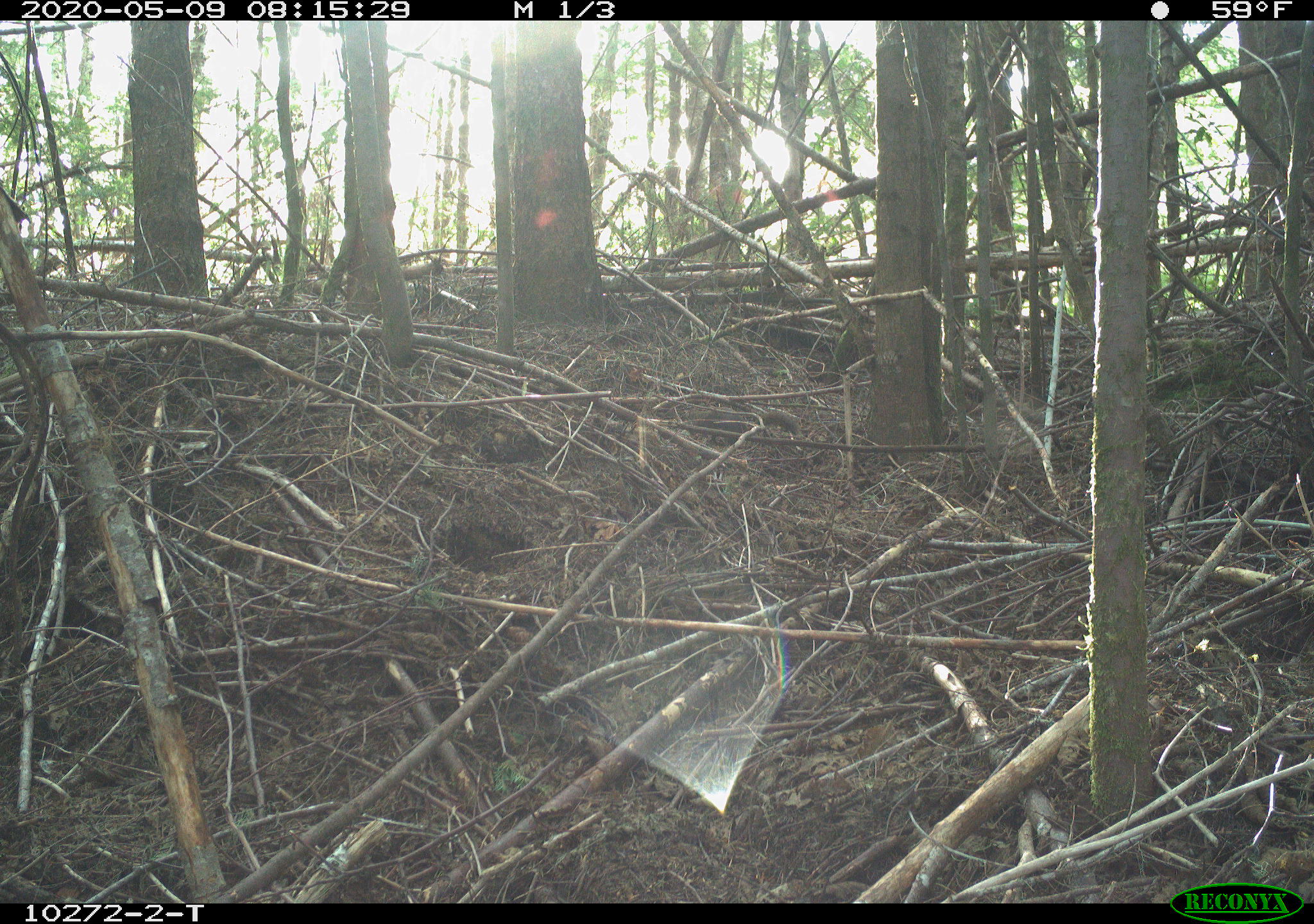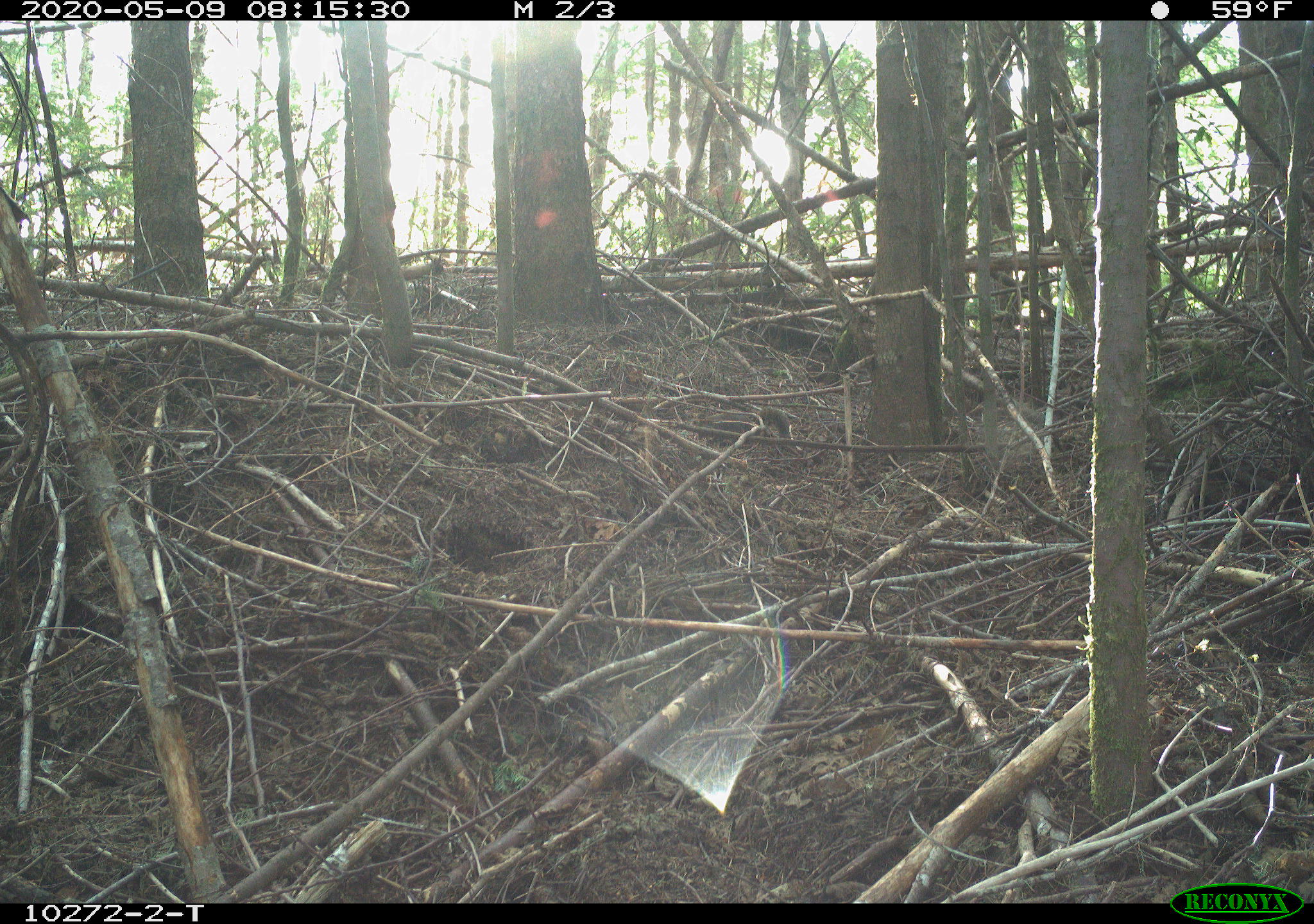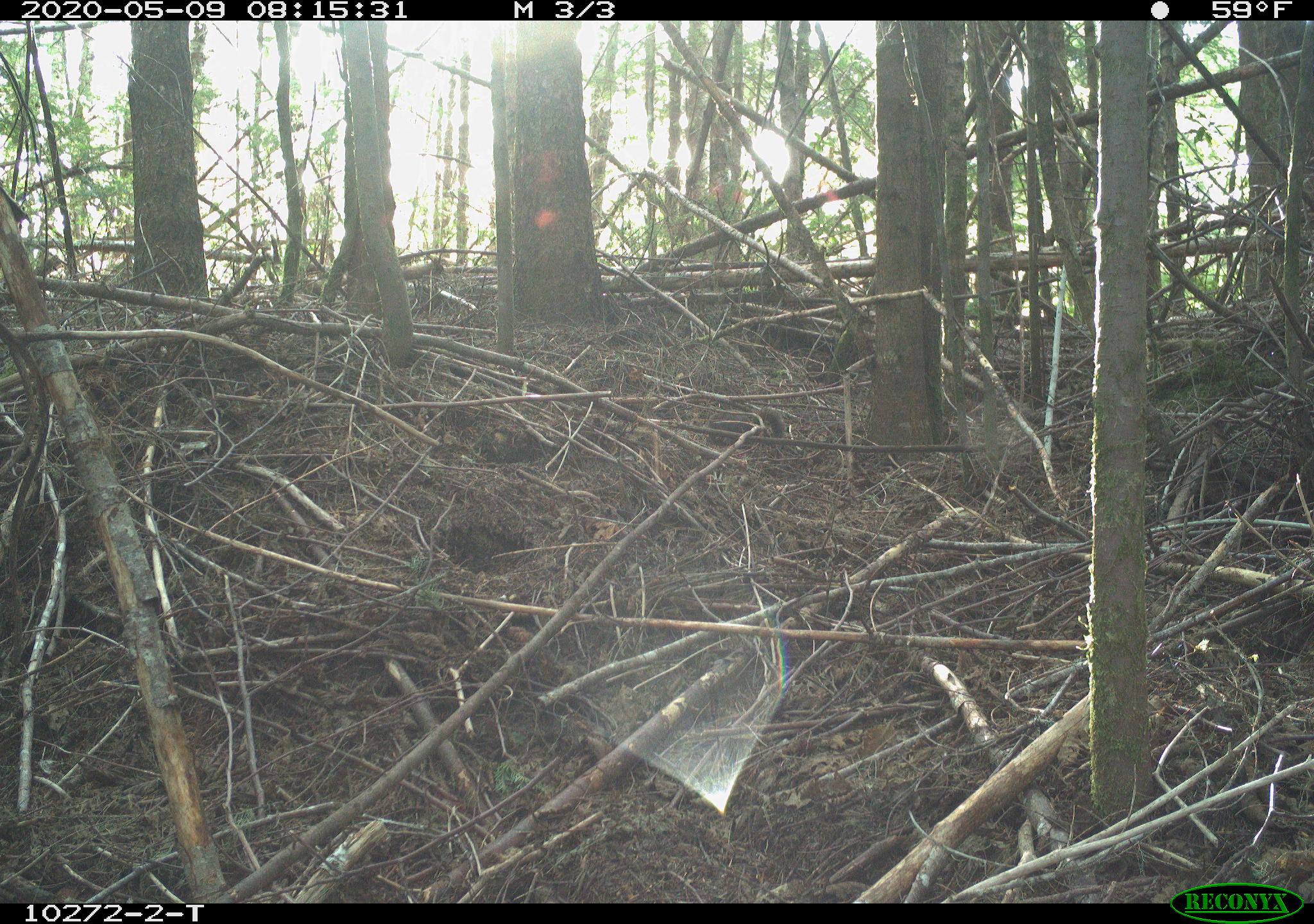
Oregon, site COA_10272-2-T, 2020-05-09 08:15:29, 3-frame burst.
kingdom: Animalia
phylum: Chordata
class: Mammalia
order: Rodentia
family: Sciuridae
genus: Tamiasciurus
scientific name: Tamiasciurus douglasii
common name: douglas squirrel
Douglas squirrel (Tamiasciurus douglasii).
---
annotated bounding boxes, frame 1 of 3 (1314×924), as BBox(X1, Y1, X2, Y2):
douglas squirrel: BBox(686, 403, 799, 443)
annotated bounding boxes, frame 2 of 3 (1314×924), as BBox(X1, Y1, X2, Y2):
douglas squirrel: BBox(690, 406, 795, 446)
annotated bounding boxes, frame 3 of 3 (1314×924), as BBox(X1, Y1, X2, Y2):
douglas squirrel: BBox(704, 402, 787, 449)